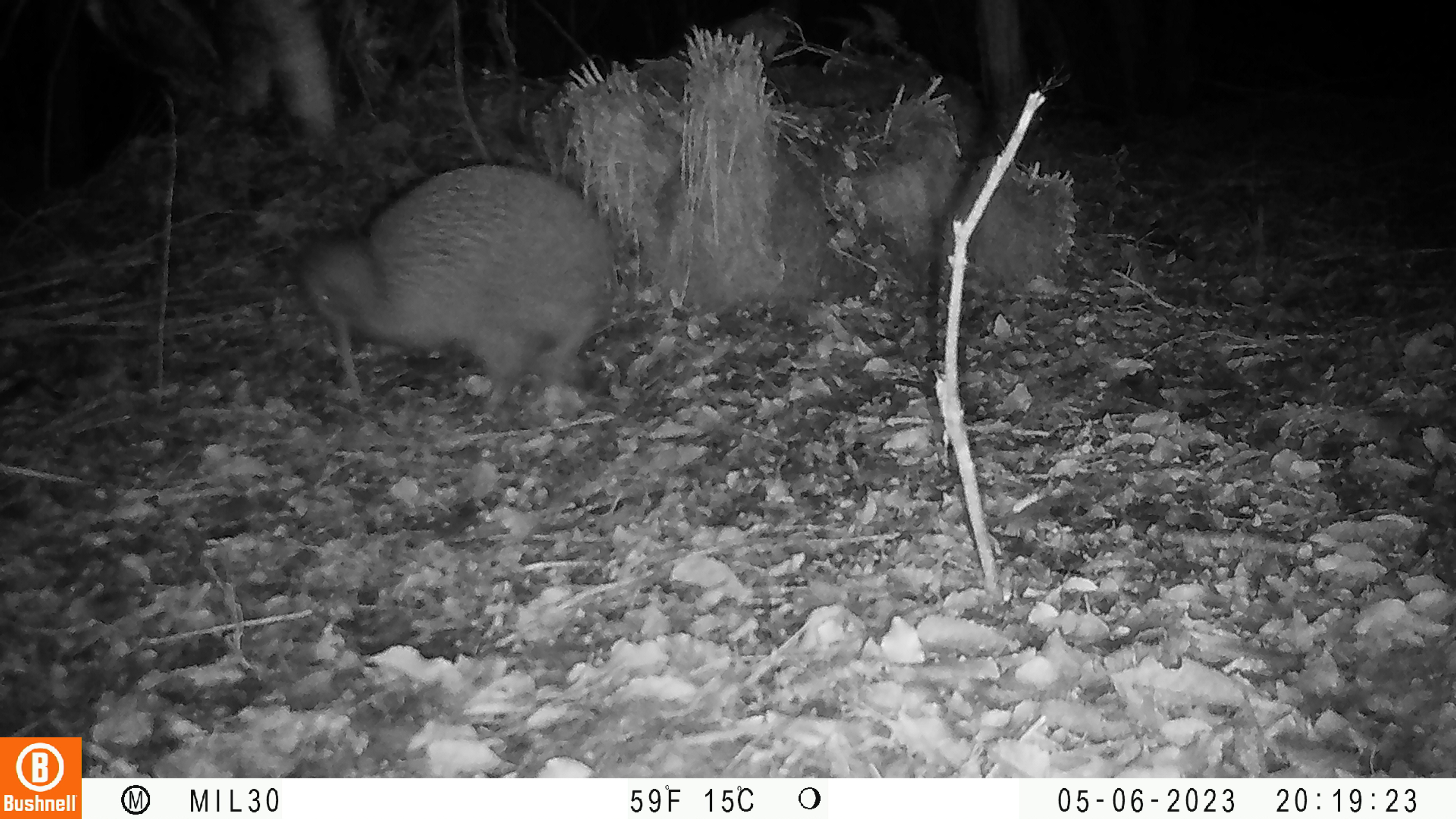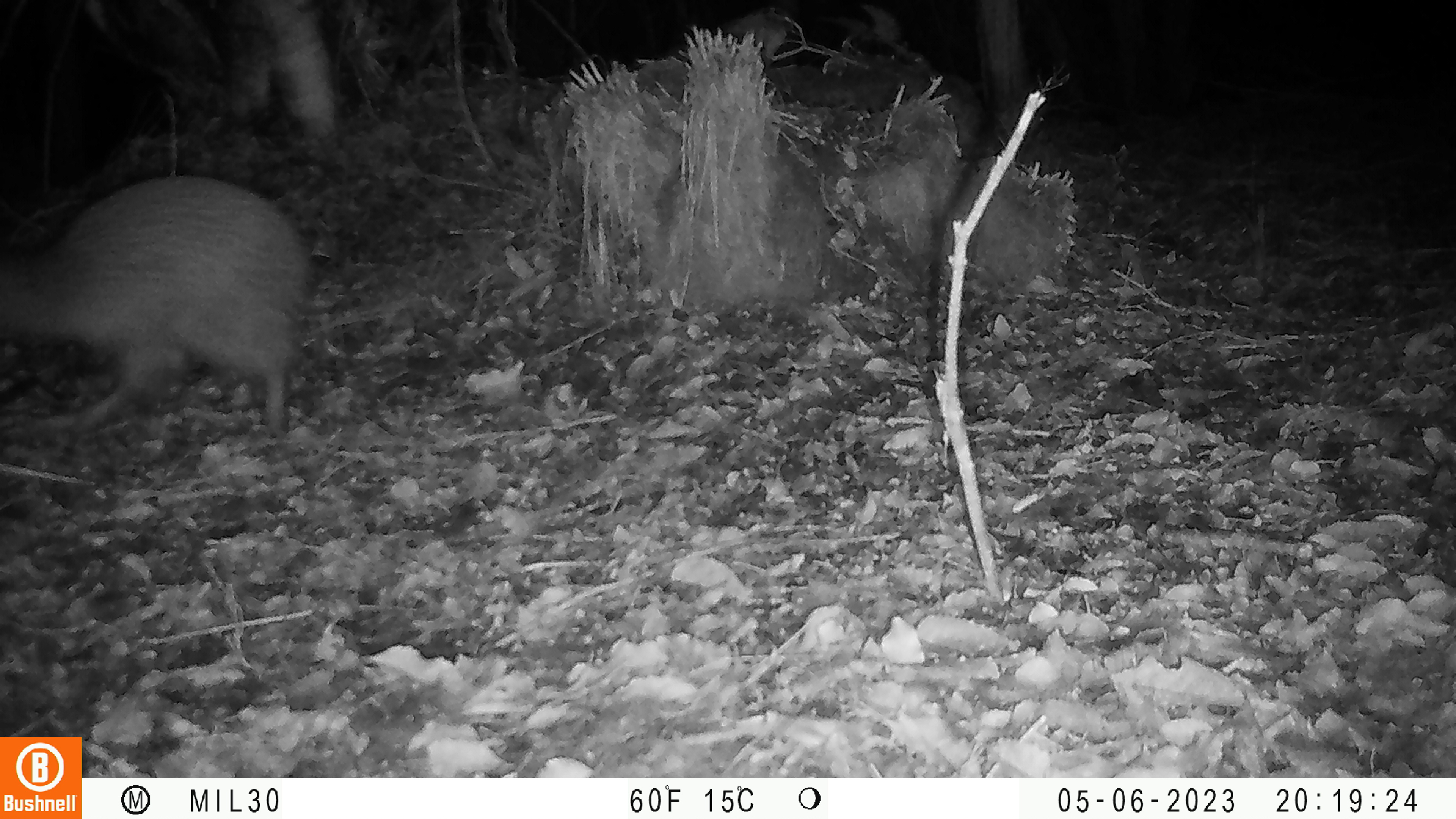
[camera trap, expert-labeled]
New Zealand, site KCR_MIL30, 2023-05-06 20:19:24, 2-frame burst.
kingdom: Animalia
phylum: Chordata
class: Aves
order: Apterygiformes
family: Apterygidae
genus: Apteryx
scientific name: Apteryx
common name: kiwi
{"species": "kiwi (Apteryx)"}